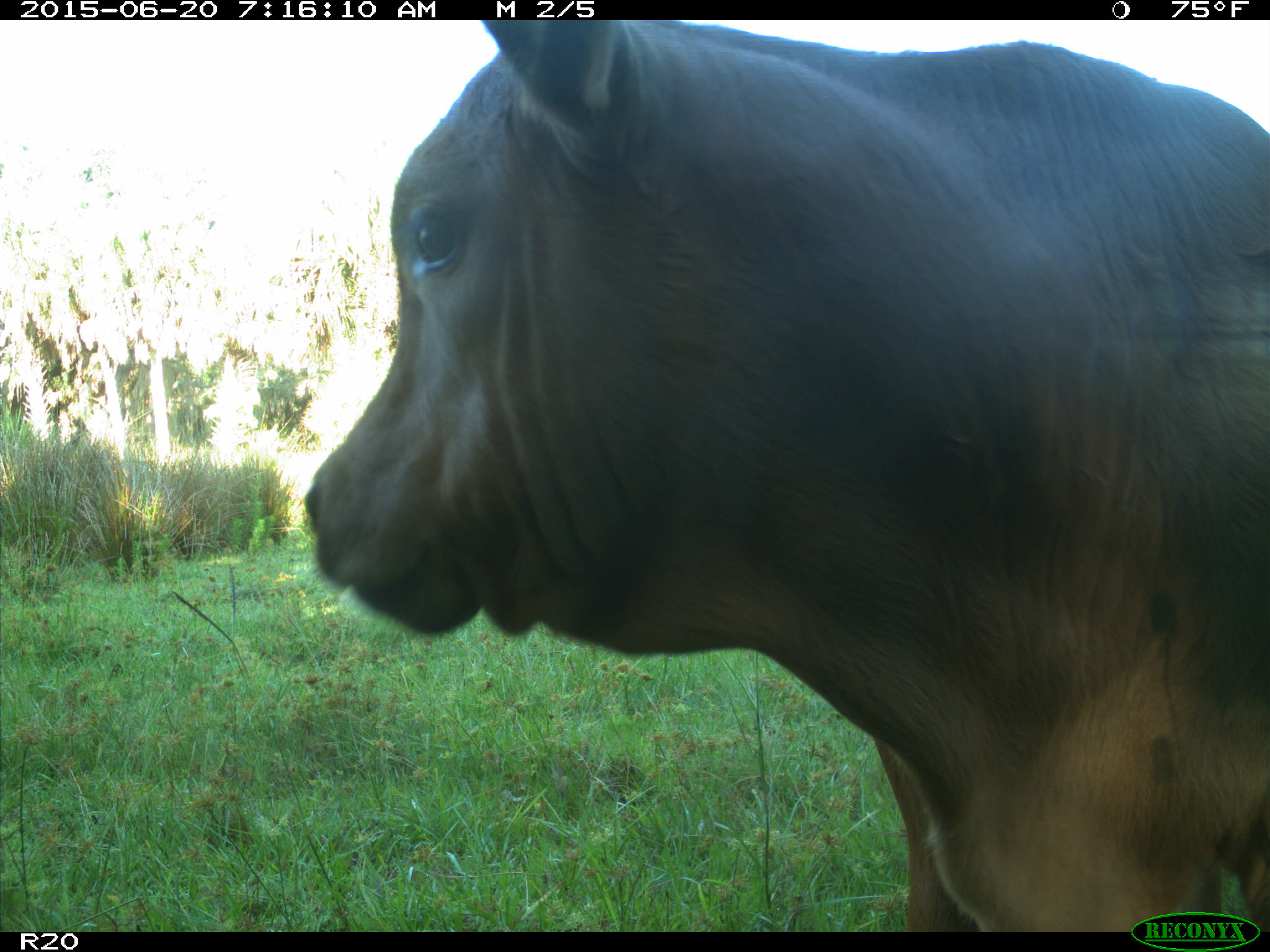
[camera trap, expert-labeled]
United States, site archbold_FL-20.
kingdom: Animalia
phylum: Chordata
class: Mammalia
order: Artiodactyla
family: Bovidae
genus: Bos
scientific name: Bos taurus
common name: domestic cow